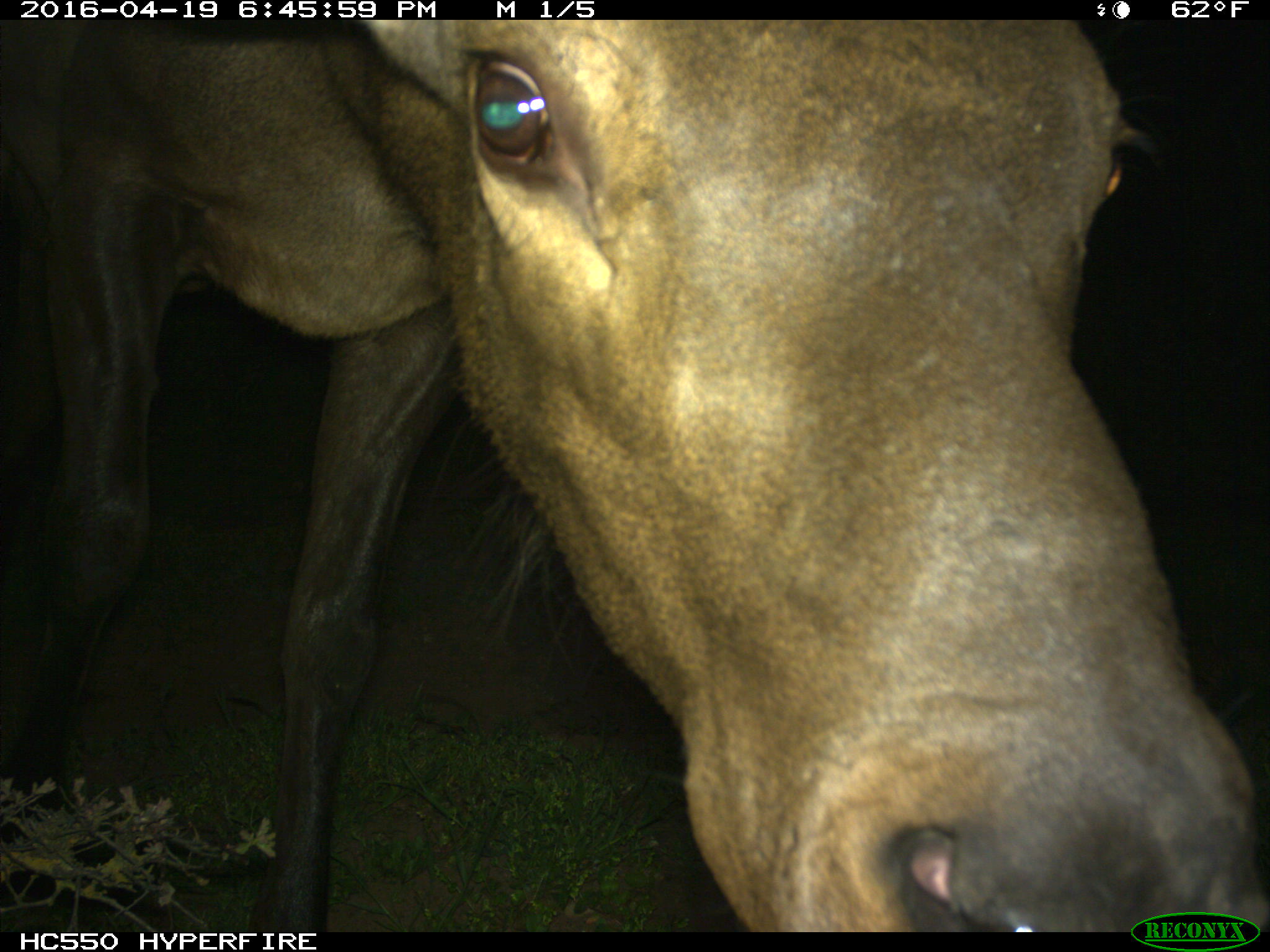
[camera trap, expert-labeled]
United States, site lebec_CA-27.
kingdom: Animalia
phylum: Chordata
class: Mammalia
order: Artiodactyla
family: Cervidae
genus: Cervus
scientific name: Cervus canadensis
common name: elk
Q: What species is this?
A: Cervus canadensis (elk).